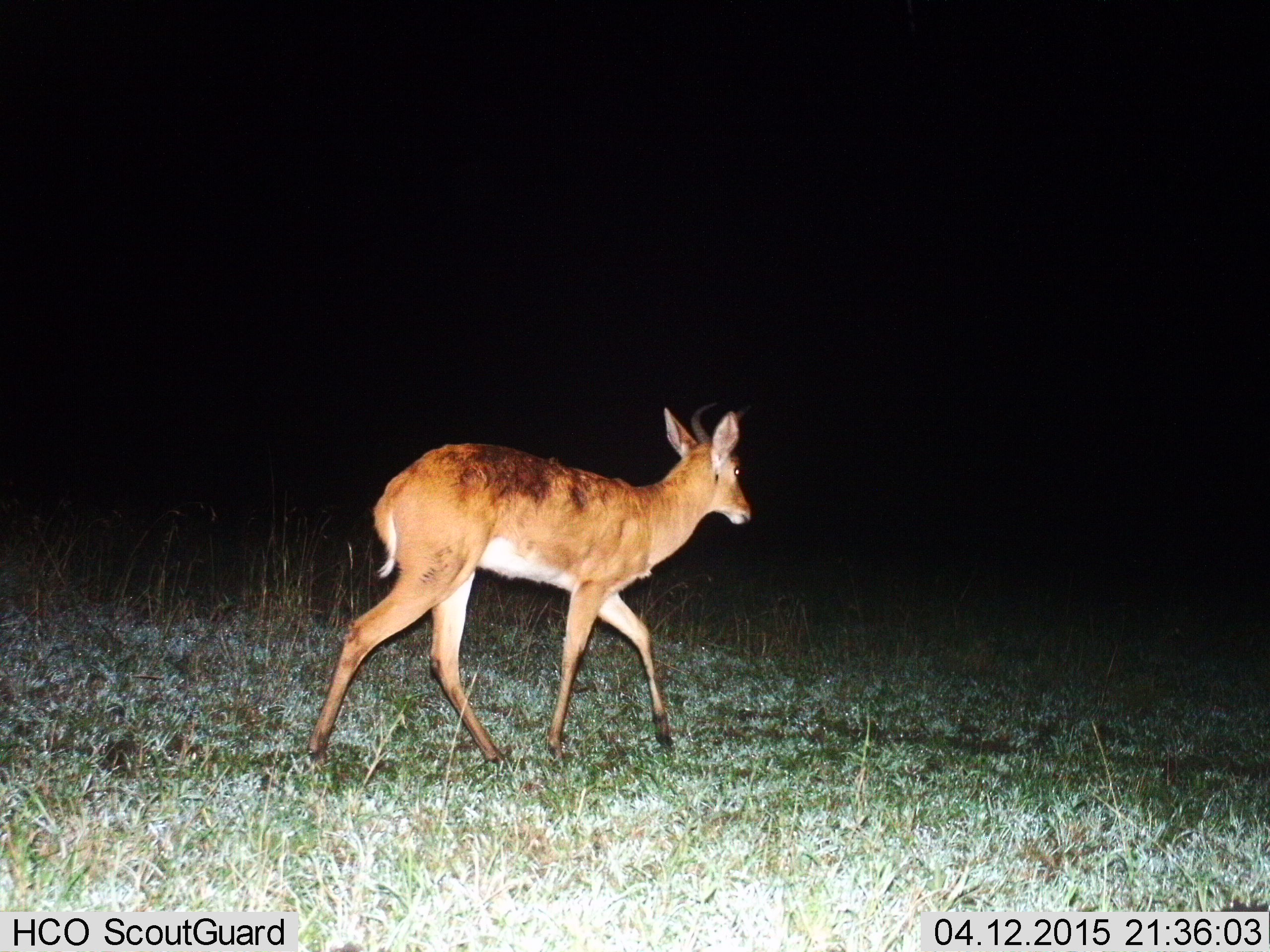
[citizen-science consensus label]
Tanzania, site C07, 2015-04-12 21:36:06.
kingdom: Animalia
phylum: Chordata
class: Mammalia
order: Artiodactyla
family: Bovidae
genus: Redunca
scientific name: Redunca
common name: reedbuck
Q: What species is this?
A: Reedbuck (Redunca).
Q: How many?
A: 1.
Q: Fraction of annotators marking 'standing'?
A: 10%.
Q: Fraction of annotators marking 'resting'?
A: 0%.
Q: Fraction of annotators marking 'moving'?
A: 90%.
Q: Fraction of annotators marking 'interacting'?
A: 0%.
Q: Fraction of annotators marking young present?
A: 10%.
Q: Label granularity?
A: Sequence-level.